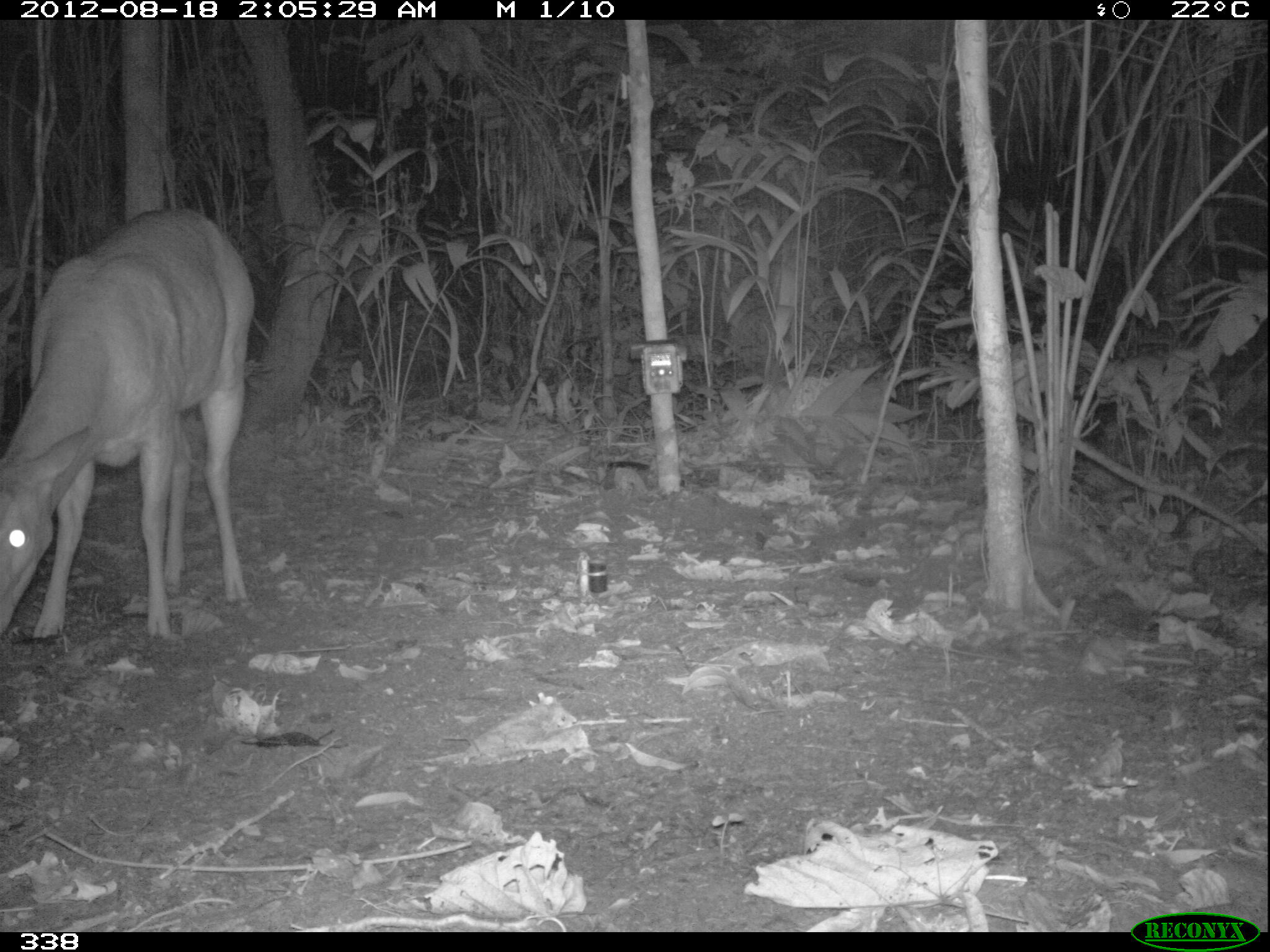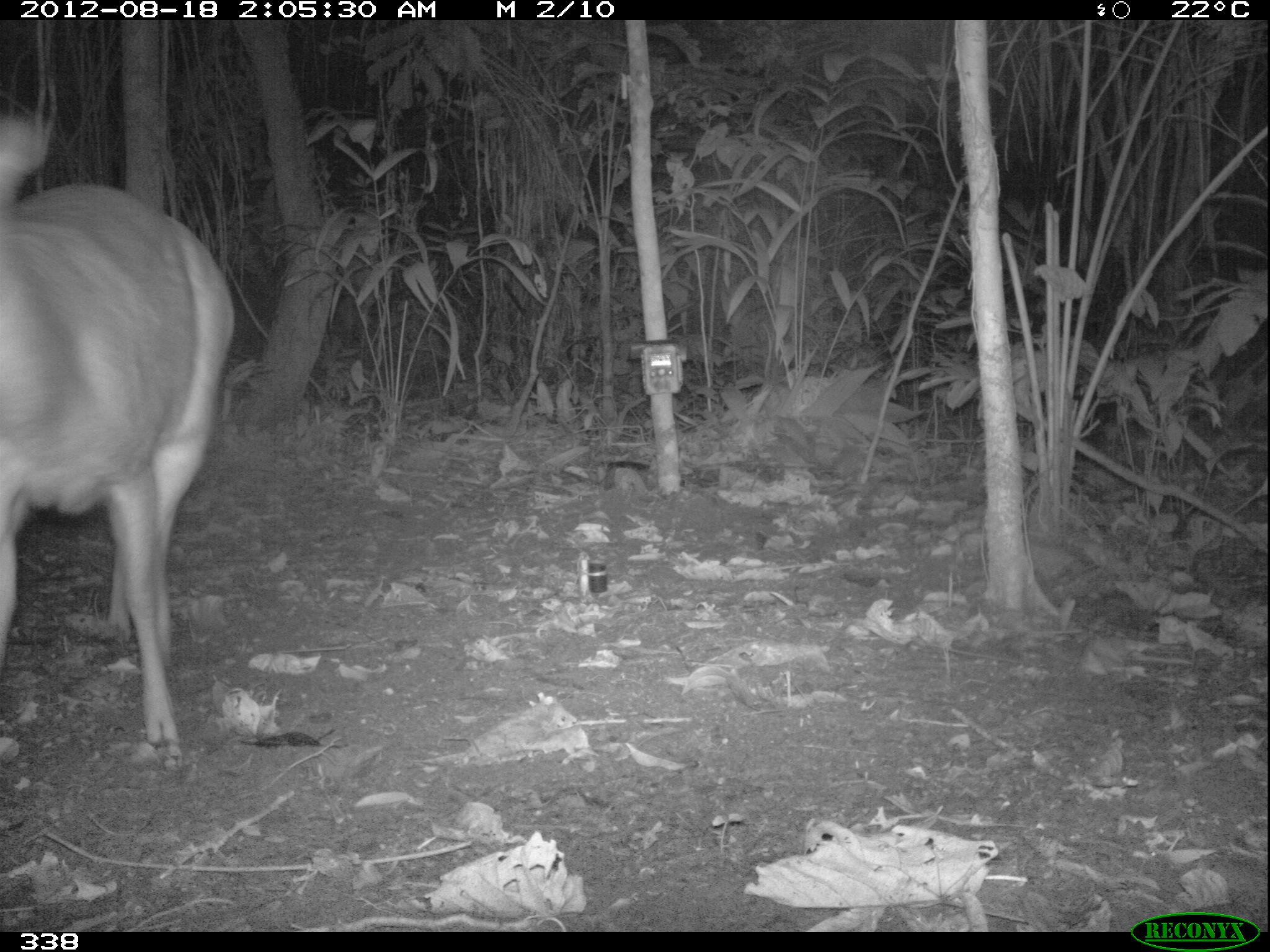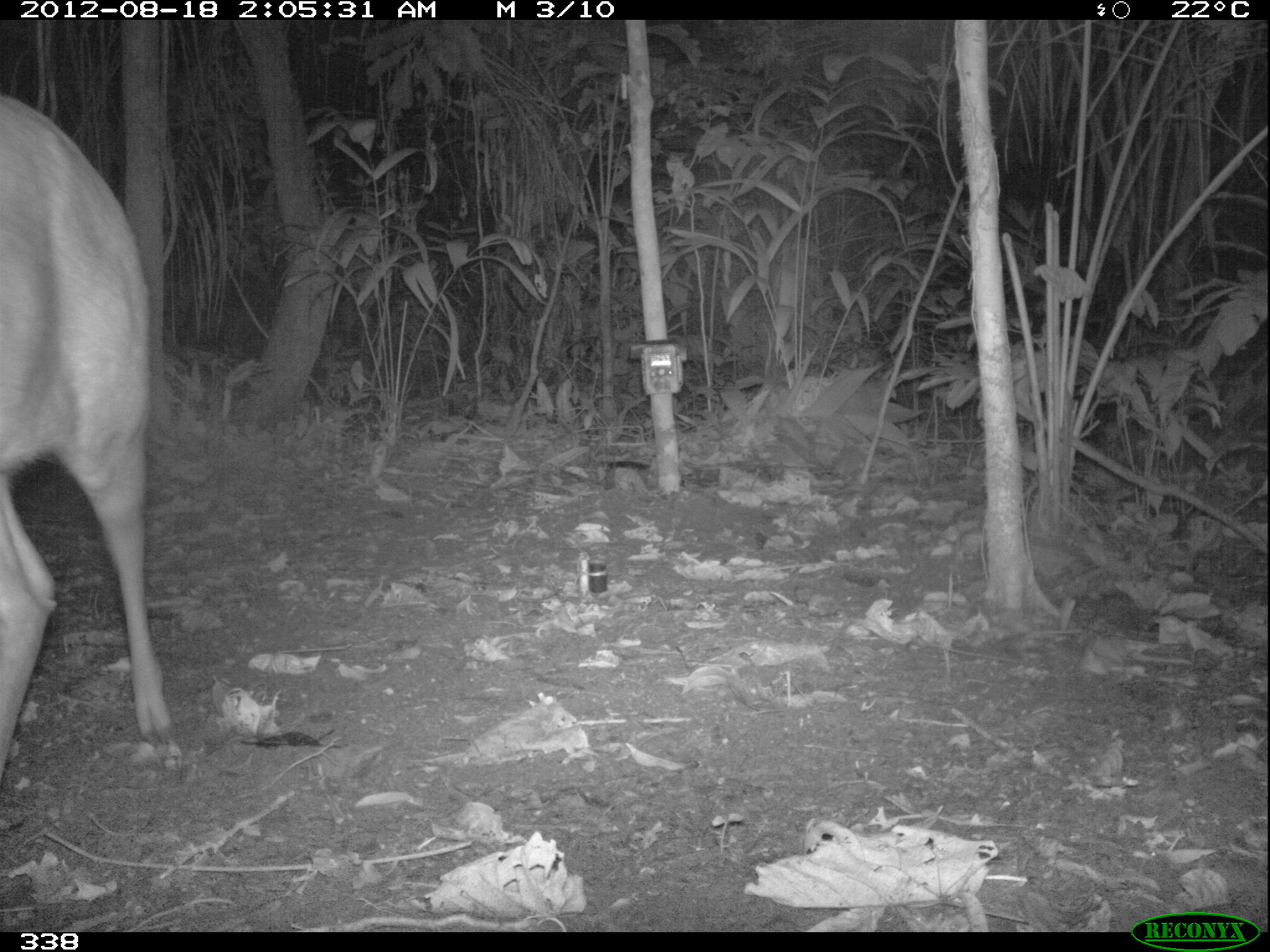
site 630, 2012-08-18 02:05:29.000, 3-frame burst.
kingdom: Animalia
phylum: Chordata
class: Mammalia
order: Artiodactyla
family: Cervidae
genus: Mazama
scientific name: Mazama americana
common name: red brocket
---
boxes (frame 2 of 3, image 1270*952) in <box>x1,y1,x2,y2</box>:
mazama americana: <box>0,110,236,751</box>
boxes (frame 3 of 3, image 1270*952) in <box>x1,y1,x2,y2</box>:
mazama americana: <box>0,85,175,789</box>